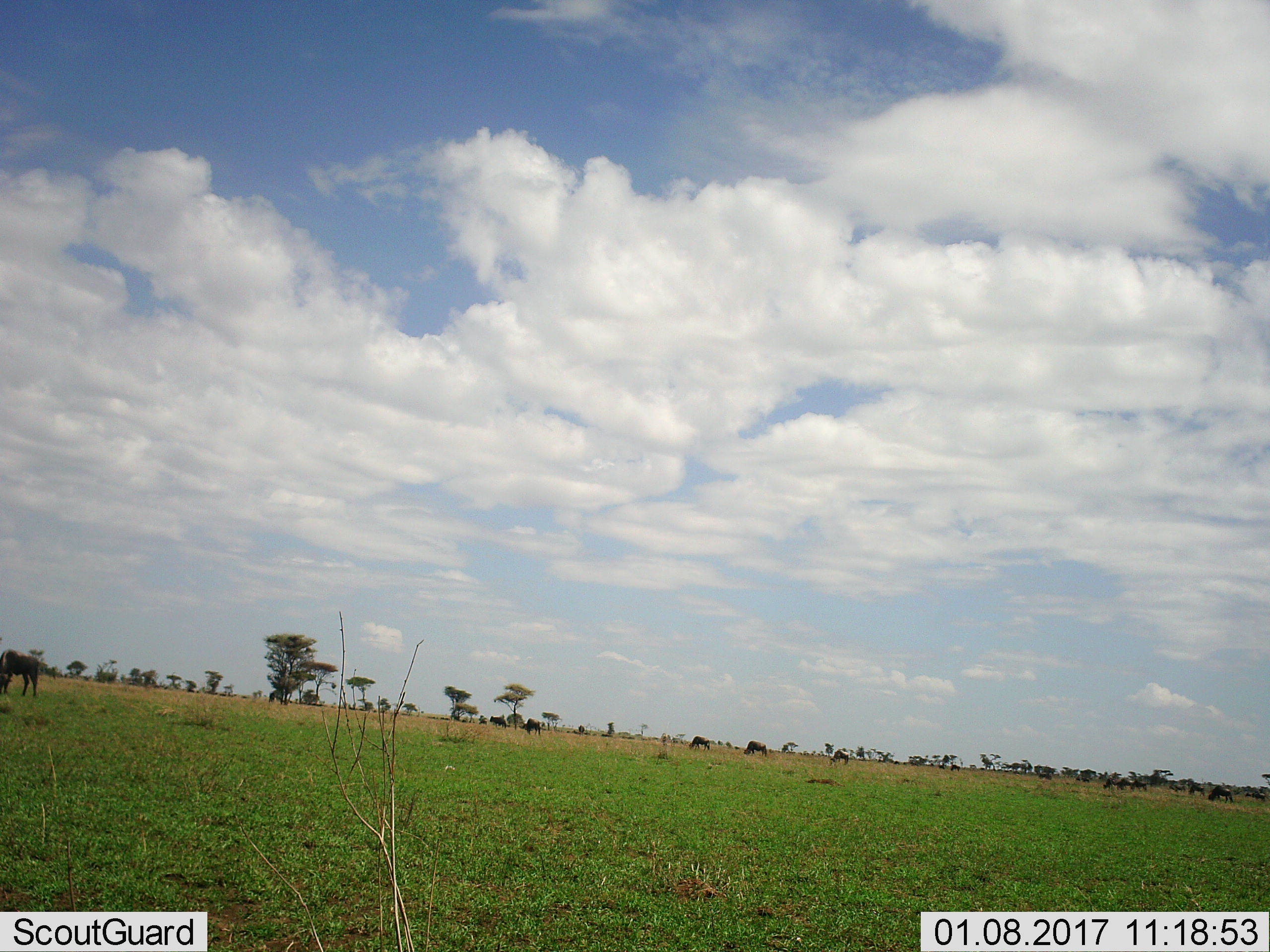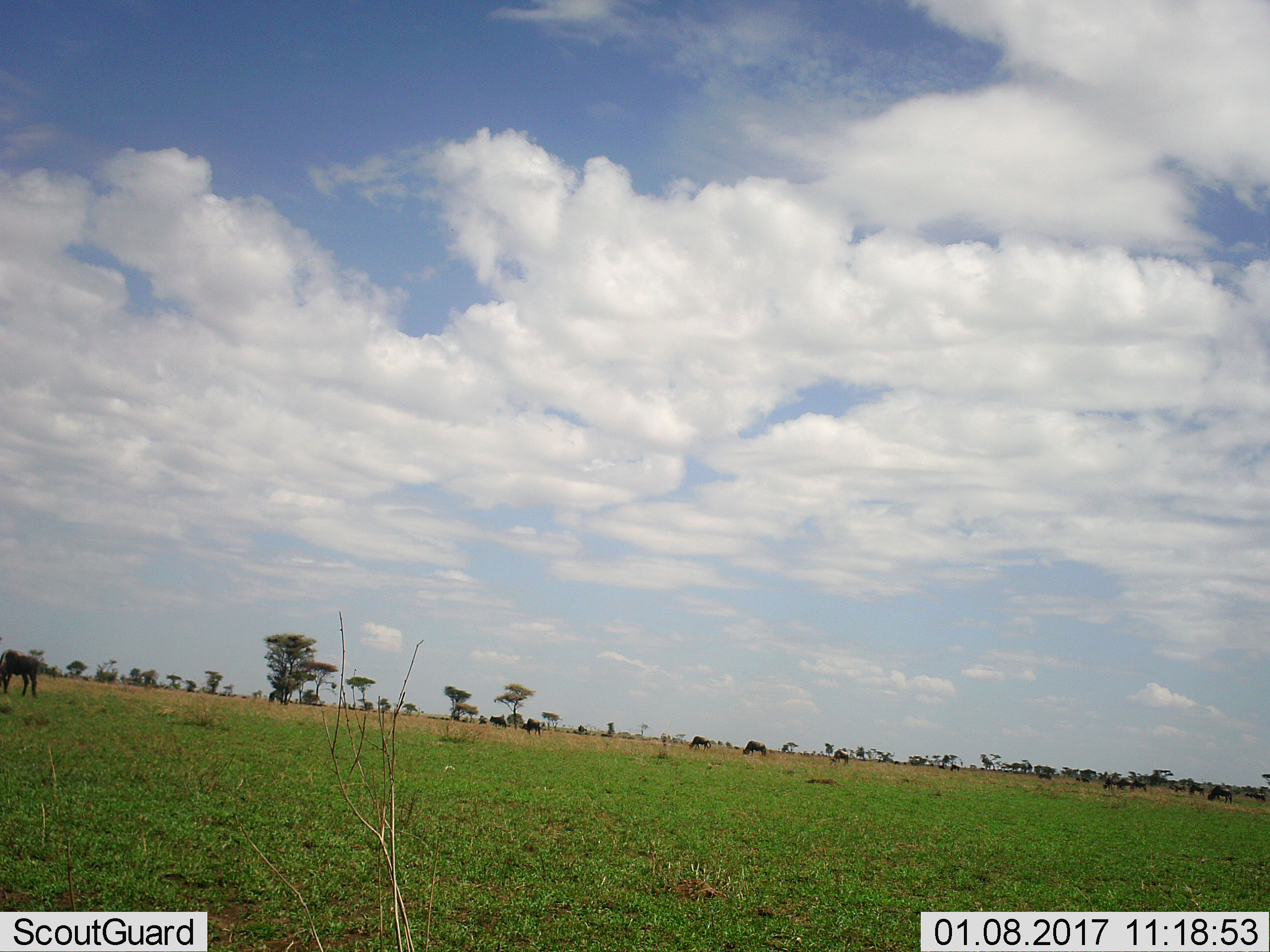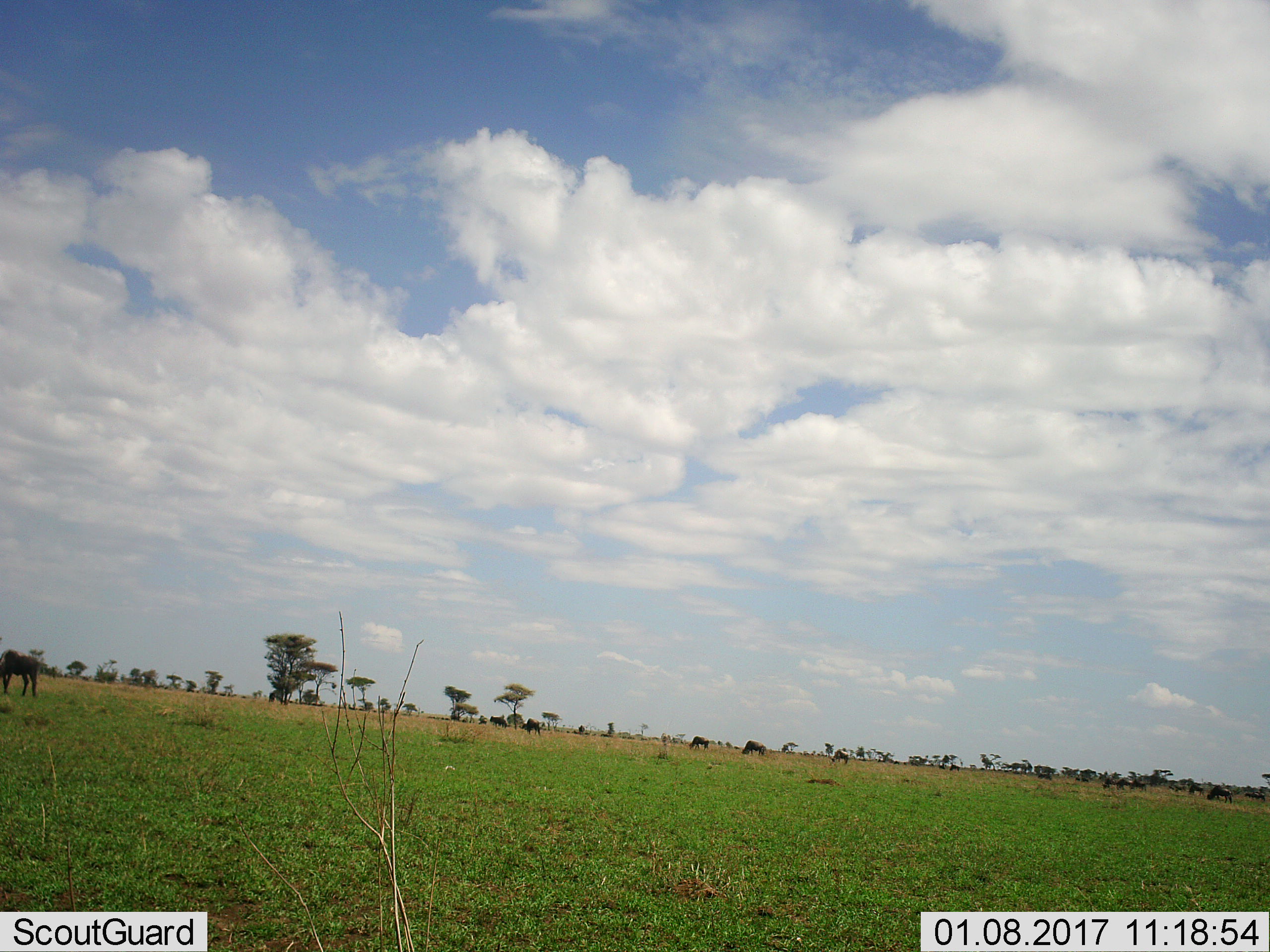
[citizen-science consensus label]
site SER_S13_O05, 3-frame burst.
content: unidentified animal